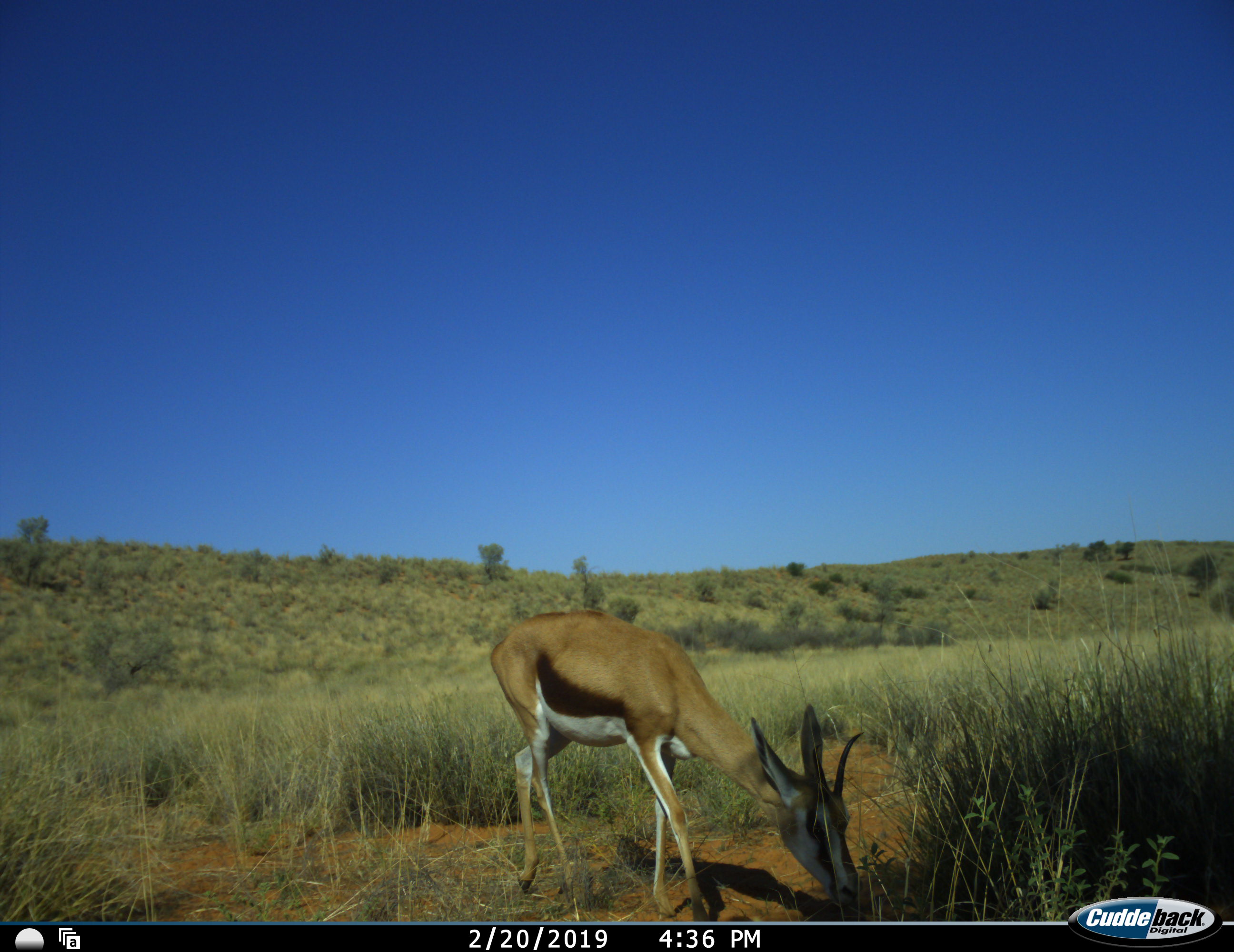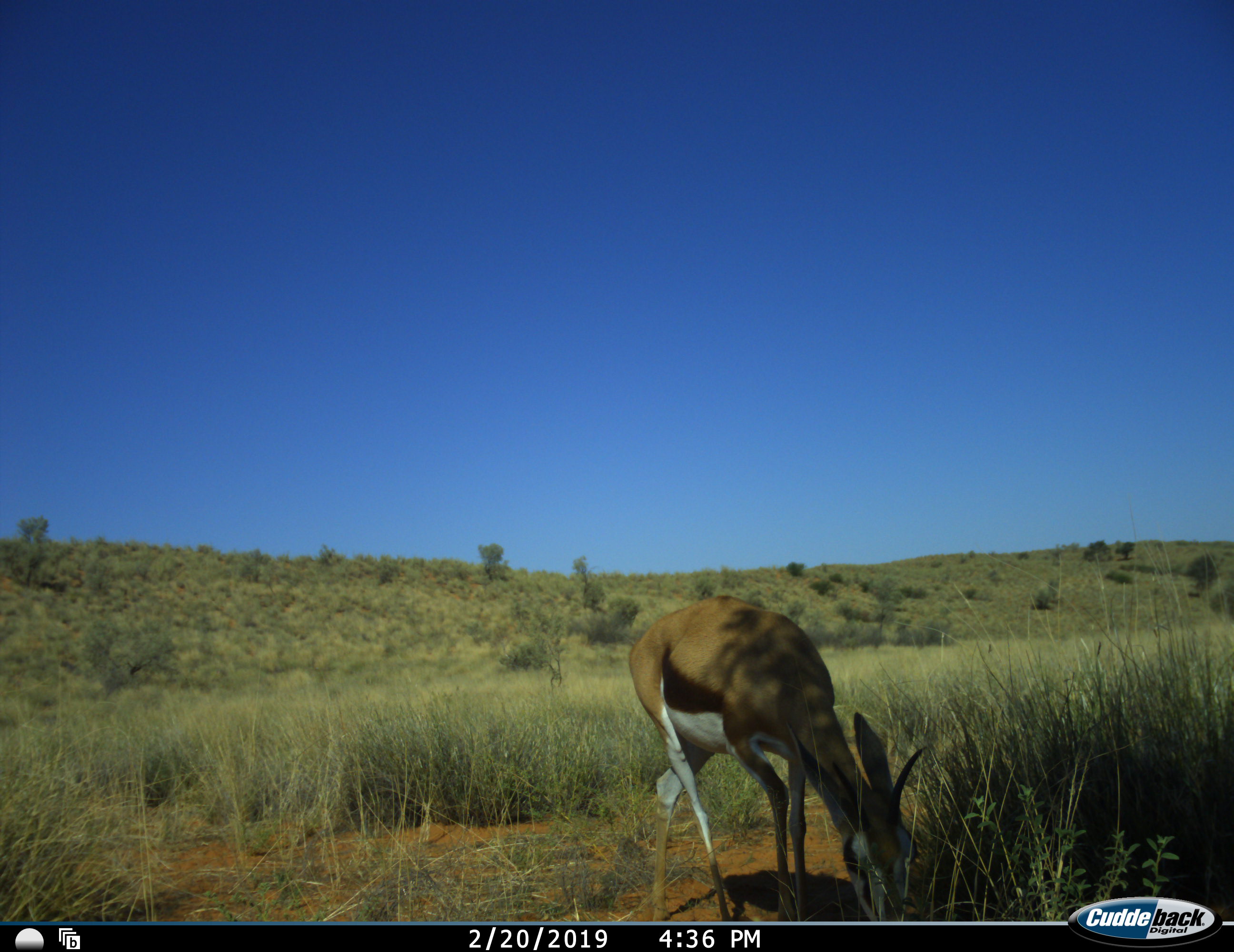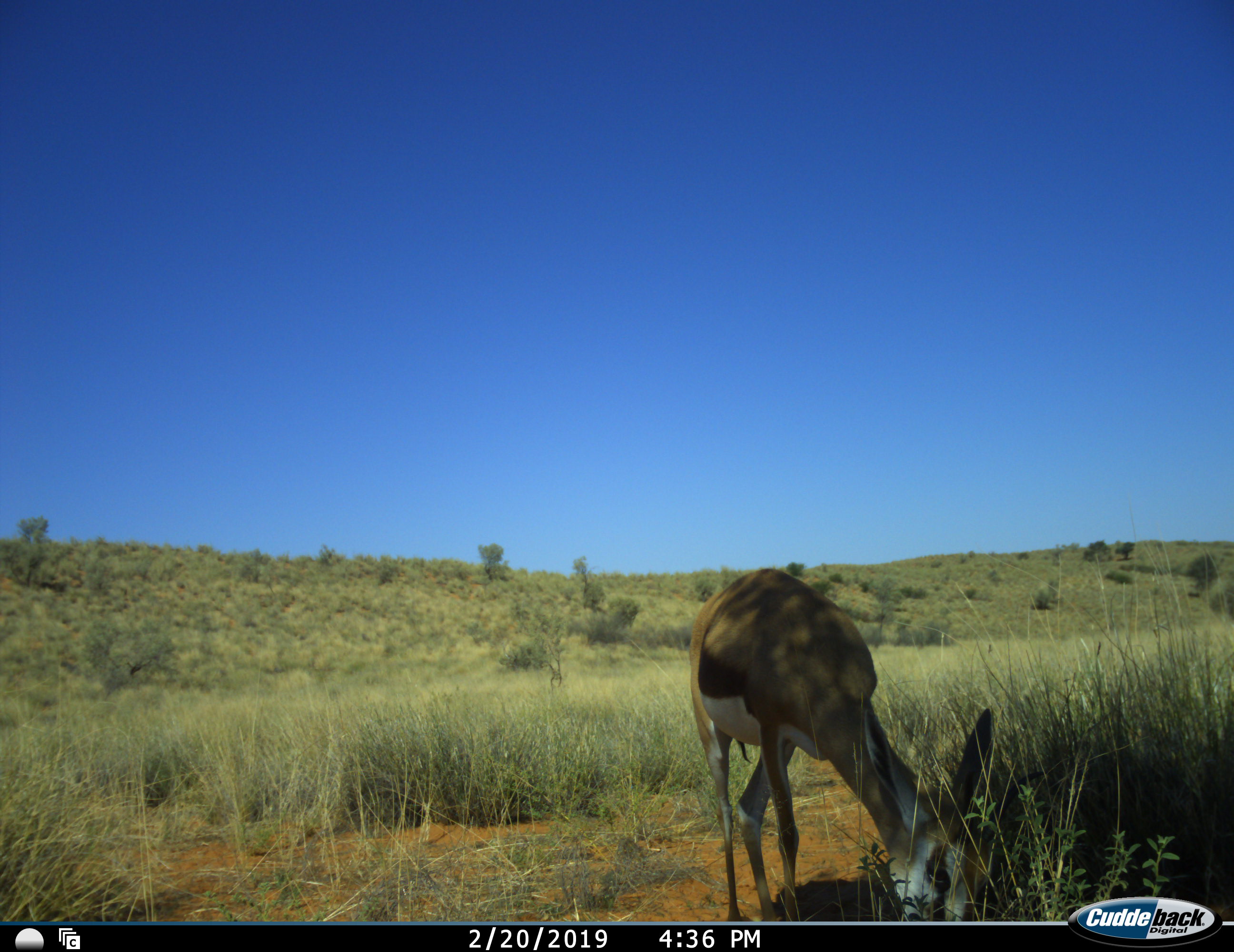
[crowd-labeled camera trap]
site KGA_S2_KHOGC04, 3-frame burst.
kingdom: Animalia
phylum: Chordata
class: Mammalia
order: Artiodactyla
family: Bovidae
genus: Antidorcas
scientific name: Antidorcas marsupialis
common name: springbok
Springbok (Antidorcas marsupialis), count 1. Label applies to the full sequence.